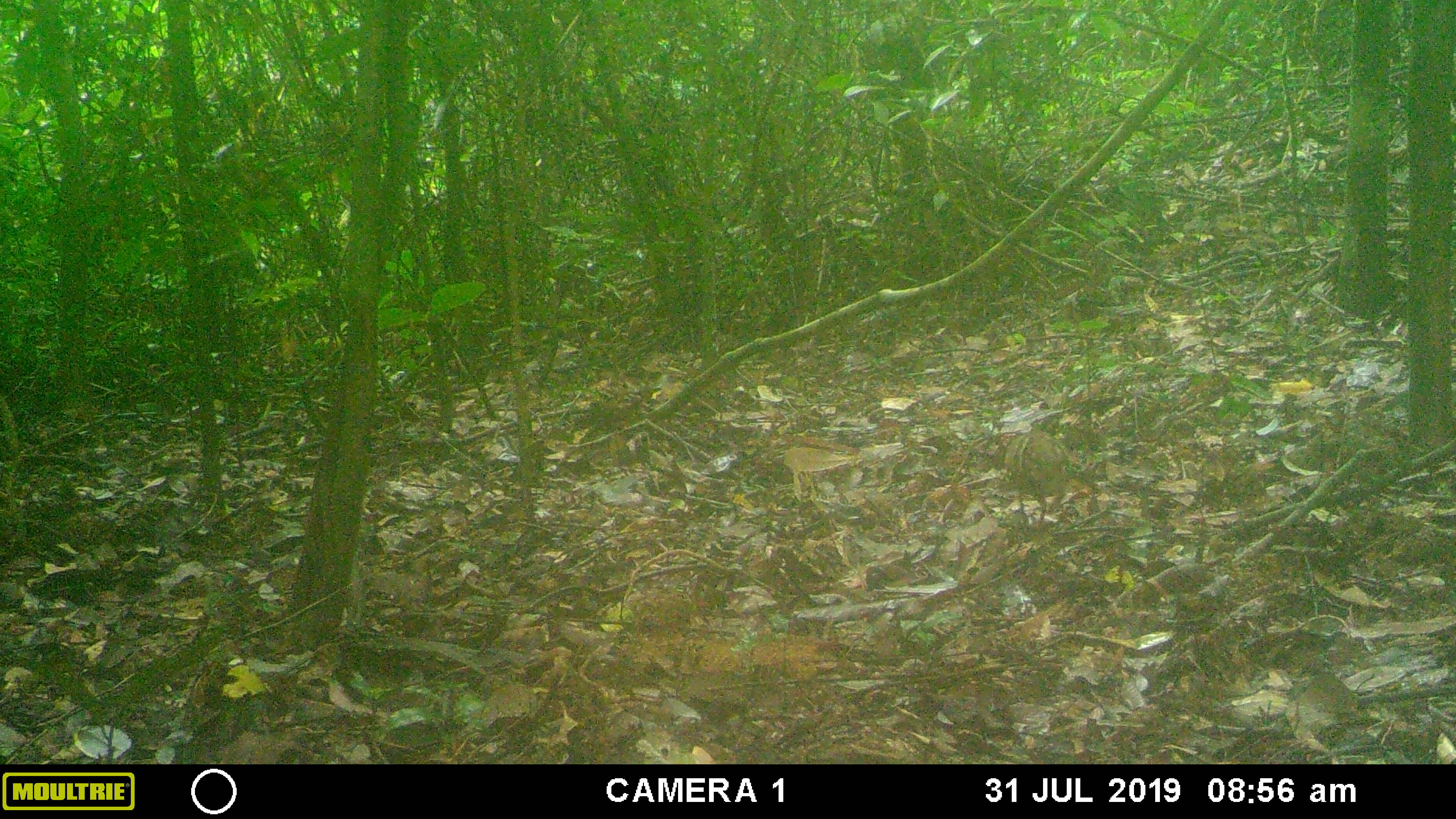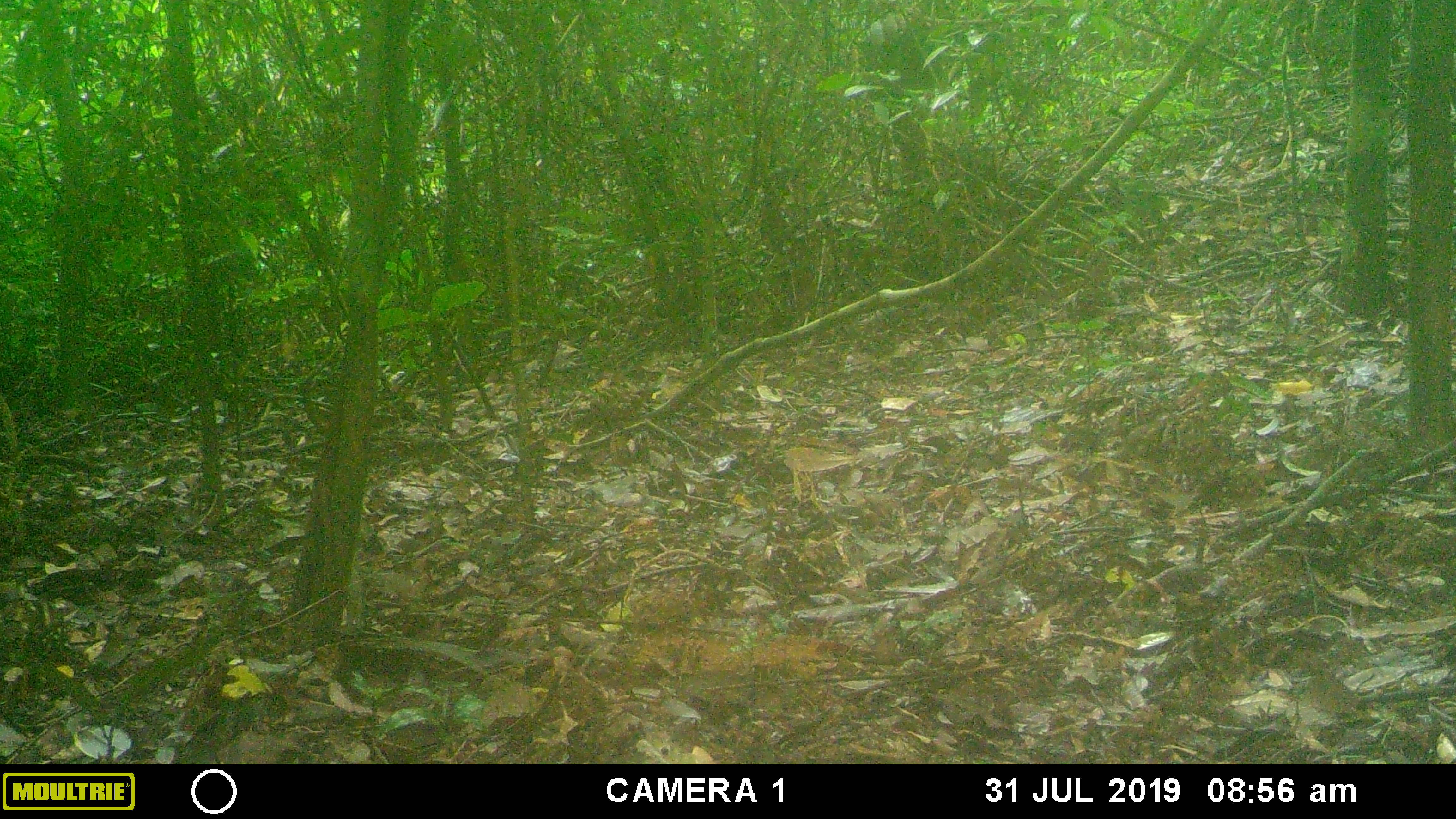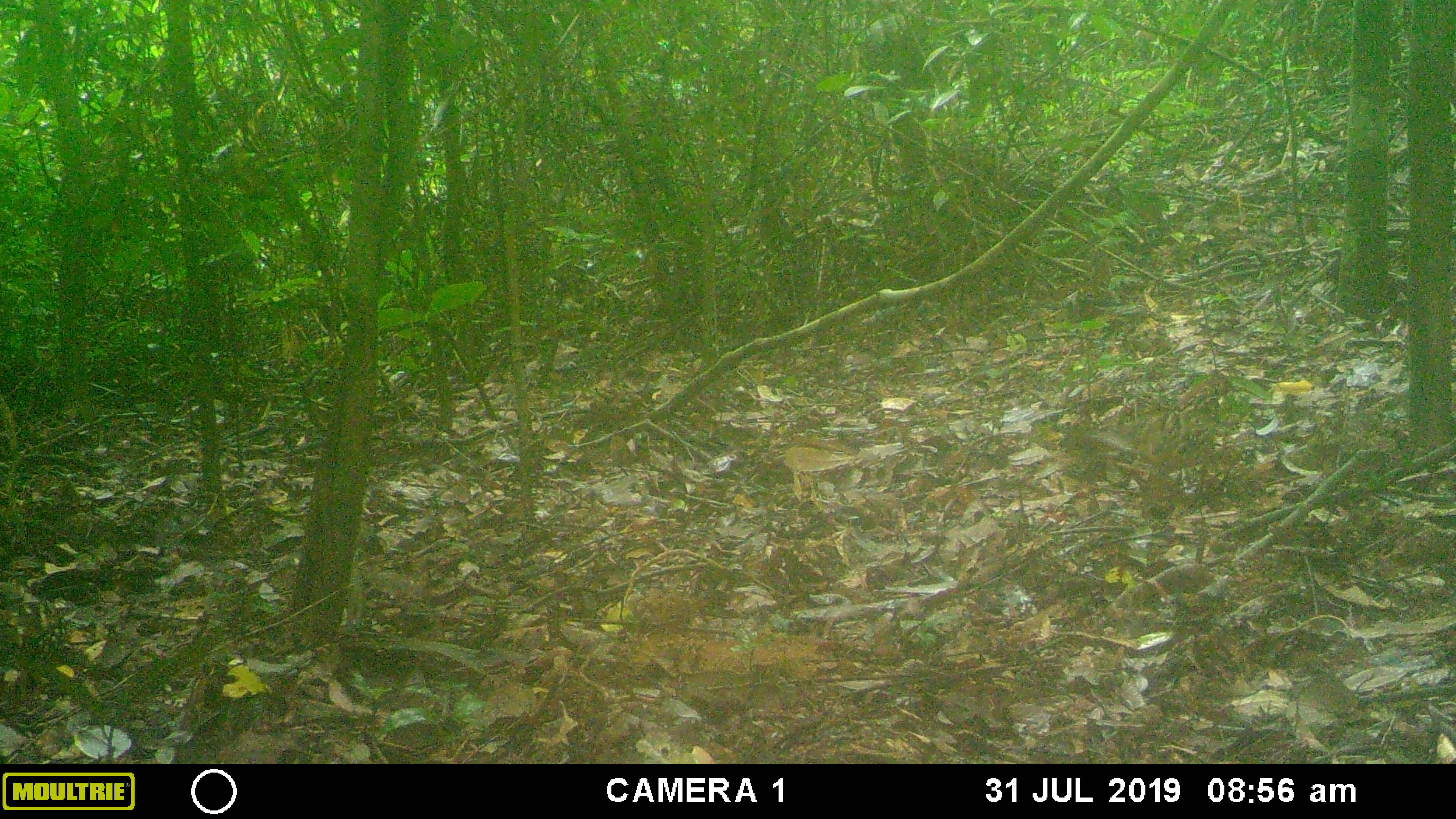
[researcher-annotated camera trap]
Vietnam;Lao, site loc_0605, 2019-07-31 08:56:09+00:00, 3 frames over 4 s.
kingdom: Animalia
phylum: Chordata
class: Aves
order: Galliformes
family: Phasianidae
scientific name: Phasianidae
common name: partridge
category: unidentified partridge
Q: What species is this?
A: Unidentified partridge (partridge) (Phasianidae).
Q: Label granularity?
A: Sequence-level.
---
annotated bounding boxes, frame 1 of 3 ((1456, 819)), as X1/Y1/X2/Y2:
unidentified partridge: 995/429/1075/524